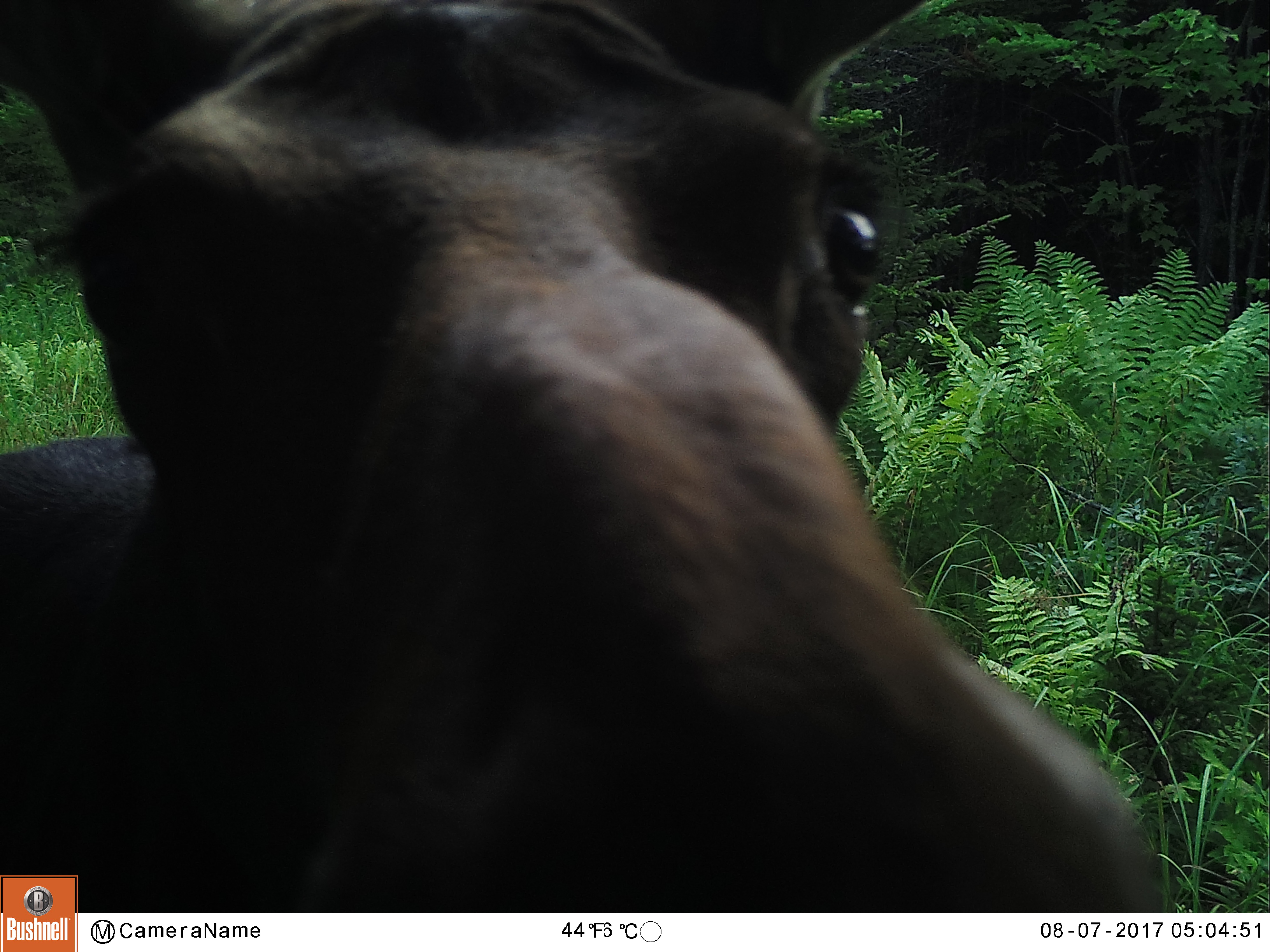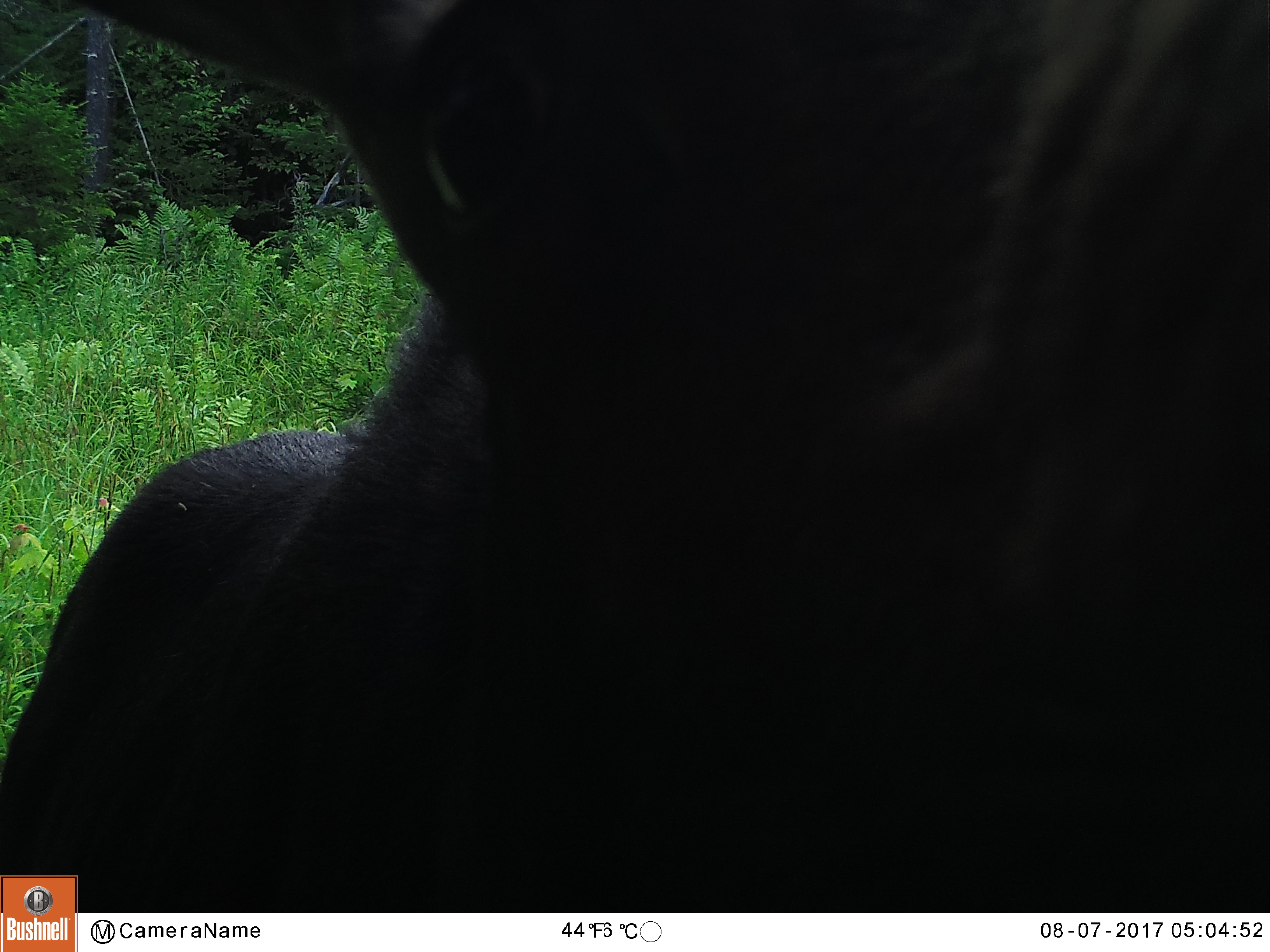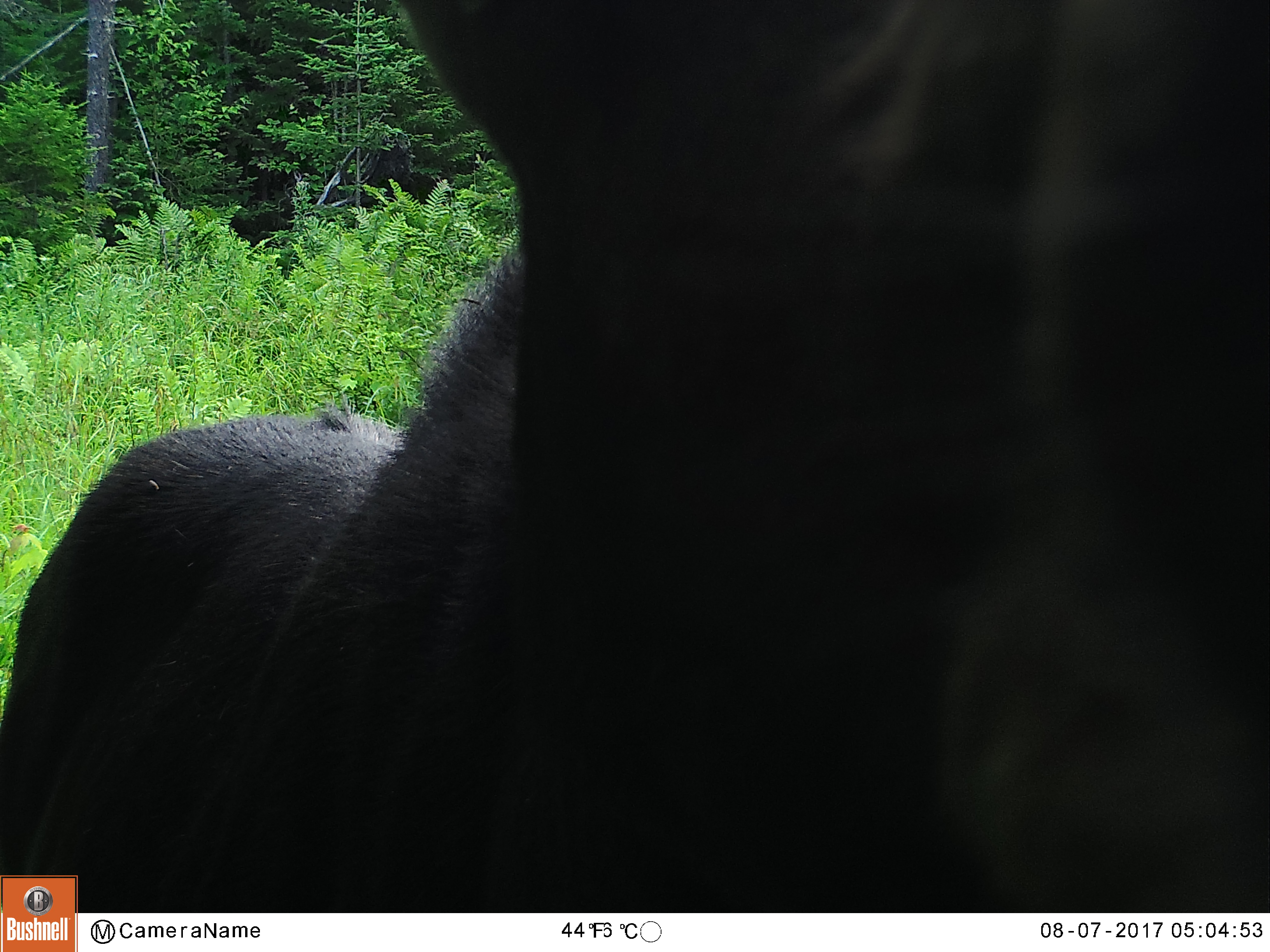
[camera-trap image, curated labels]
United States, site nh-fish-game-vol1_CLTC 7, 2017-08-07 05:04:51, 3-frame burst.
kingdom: Animalia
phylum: Chordata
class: Mammalia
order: Artiodactyla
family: Cervidae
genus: Alces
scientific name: Alces alces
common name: moose